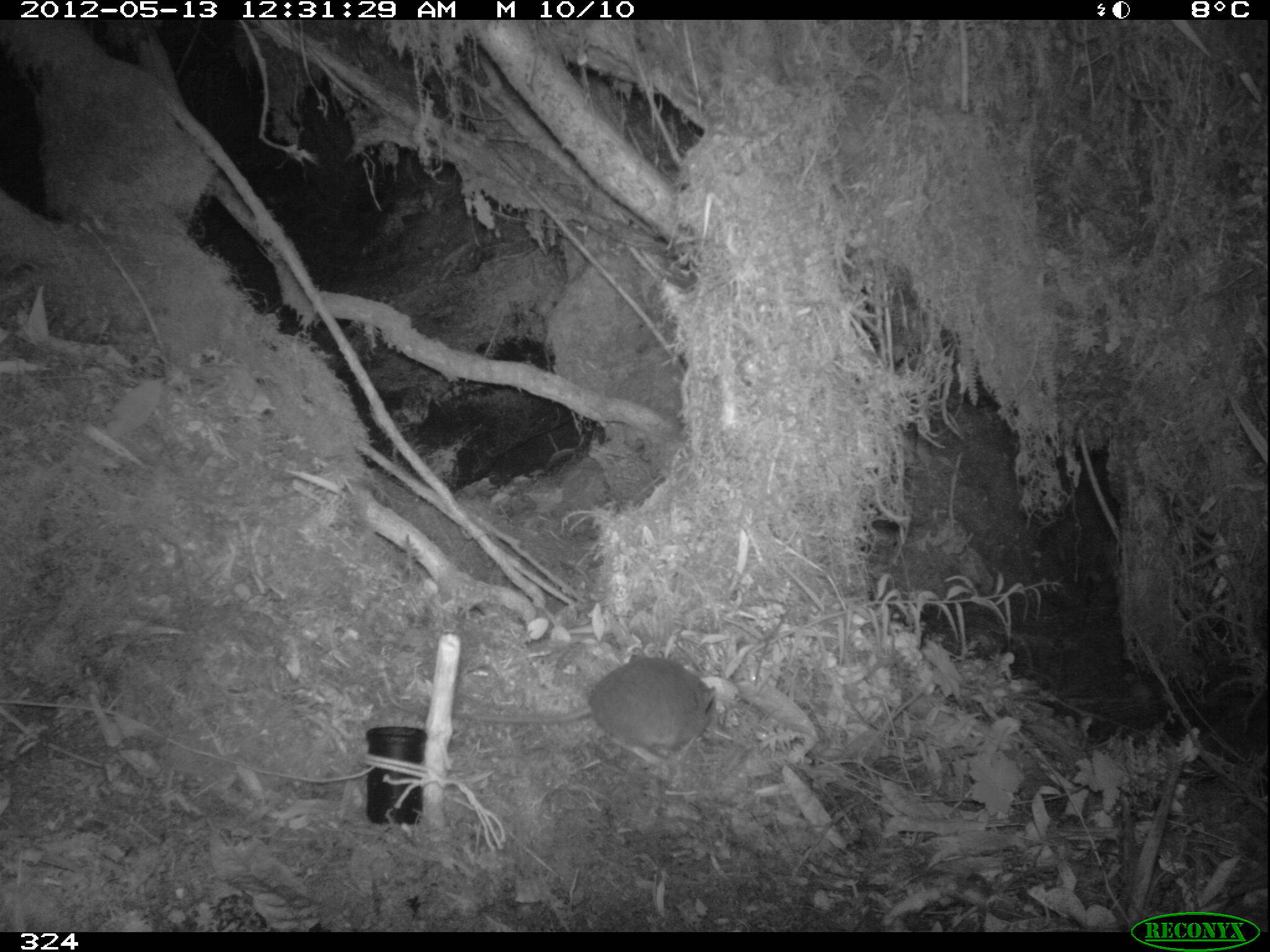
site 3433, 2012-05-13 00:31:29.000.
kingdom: Animalia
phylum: Chordata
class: Mammalia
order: Rodentia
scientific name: Rodentia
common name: rodents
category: unknown rodent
Unknown rodent (rodents) (Rodentia).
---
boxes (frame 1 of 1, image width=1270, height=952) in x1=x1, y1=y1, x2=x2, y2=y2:
unknown rodent: x1=390, y1=657, x2=717, y2=750